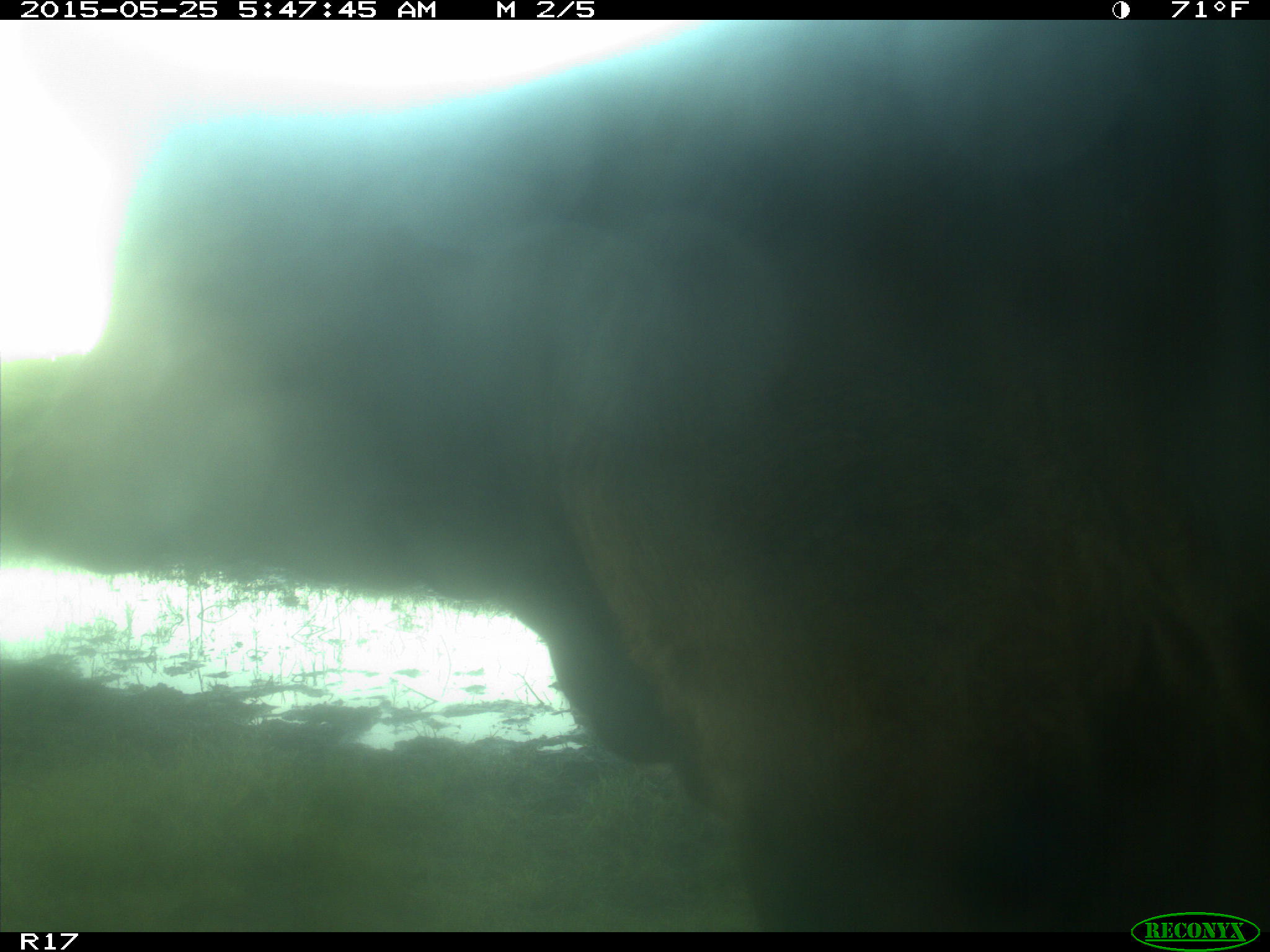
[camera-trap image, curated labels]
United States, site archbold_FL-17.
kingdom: Animalia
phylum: Chordata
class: Mammalia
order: Artiodactyla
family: Bovidae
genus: Bos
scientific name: Bos taurus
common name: domestic cow